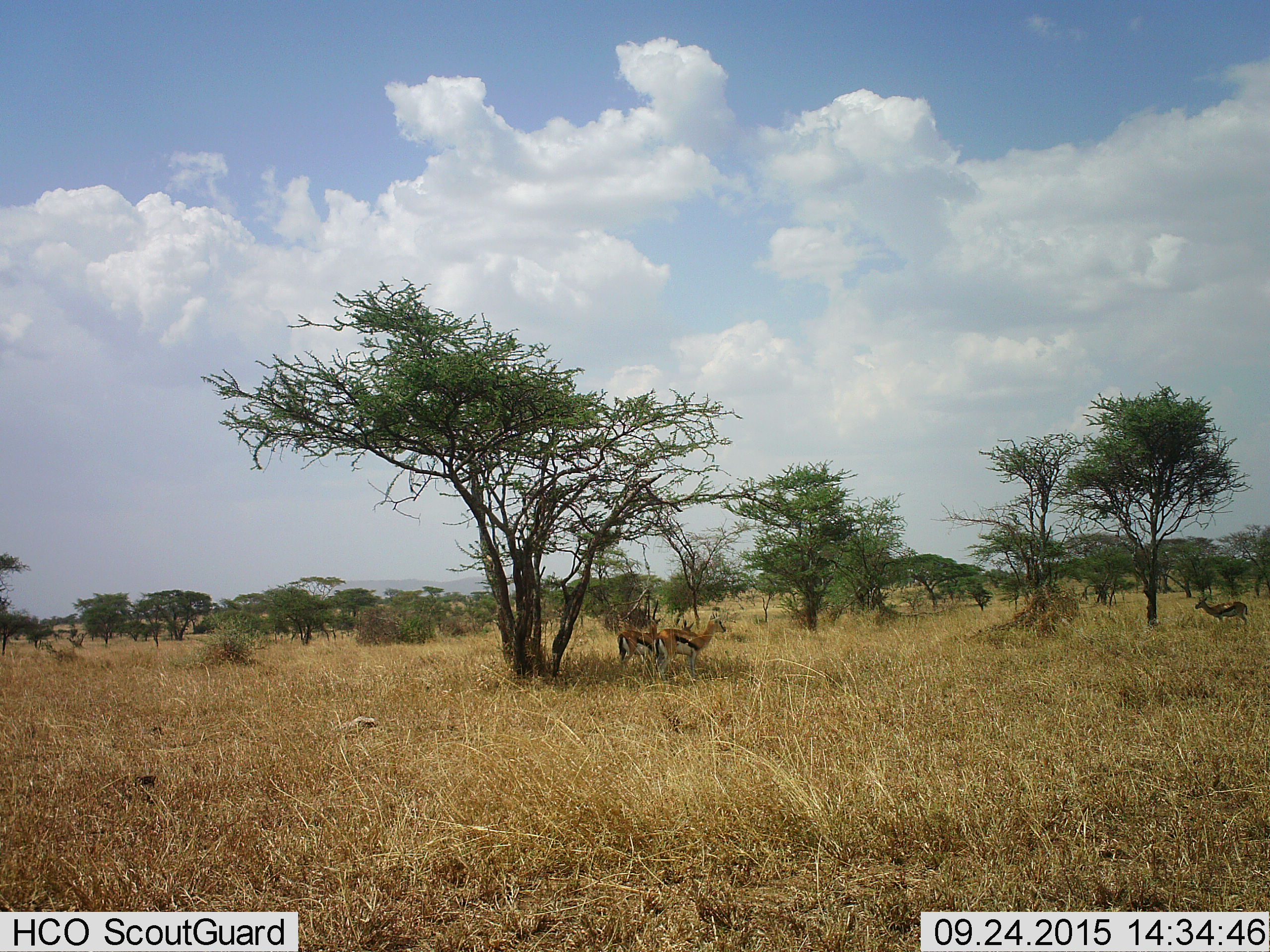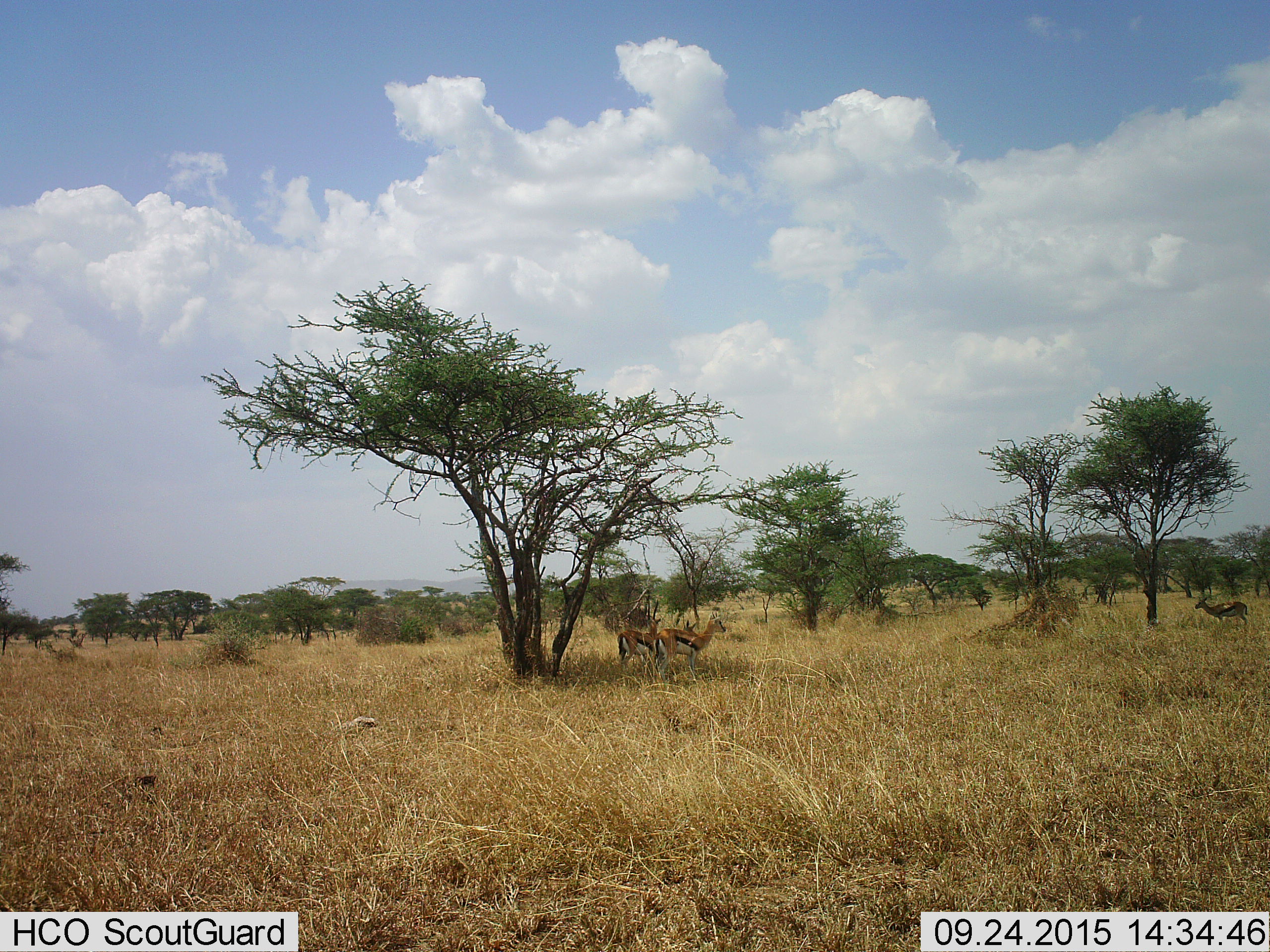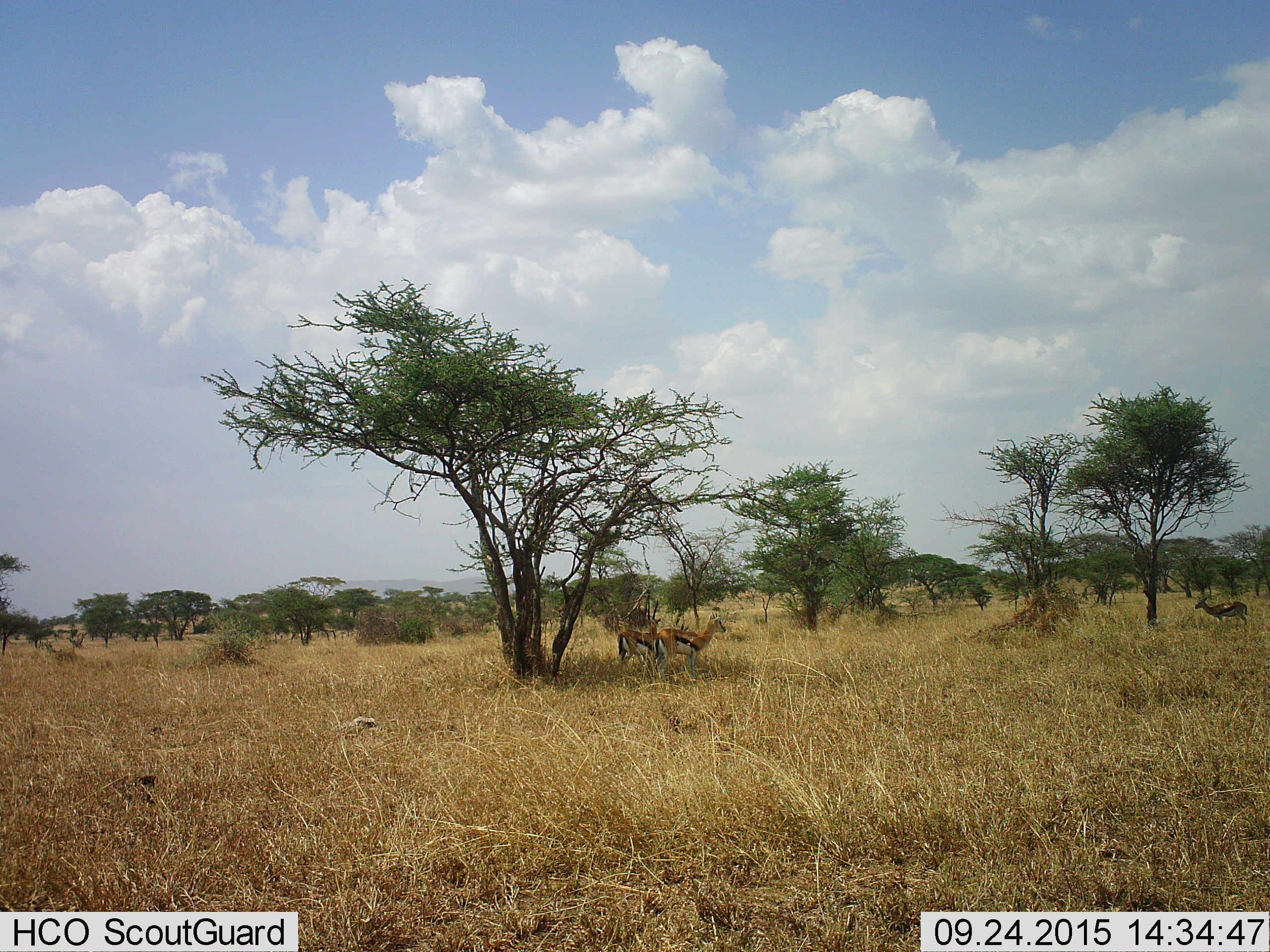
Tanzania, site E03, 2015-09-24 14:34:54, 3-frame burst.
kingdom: Animalia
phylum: Chordata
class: Mammalia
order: Artiodactyla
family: Bovidae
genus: Eudorcas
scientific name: Eudorcas thomsonii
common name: thomson's gazelle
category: gazellethomsons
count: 4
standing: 100%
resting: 6%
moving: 12%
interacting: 6%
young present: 6%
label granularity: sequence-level